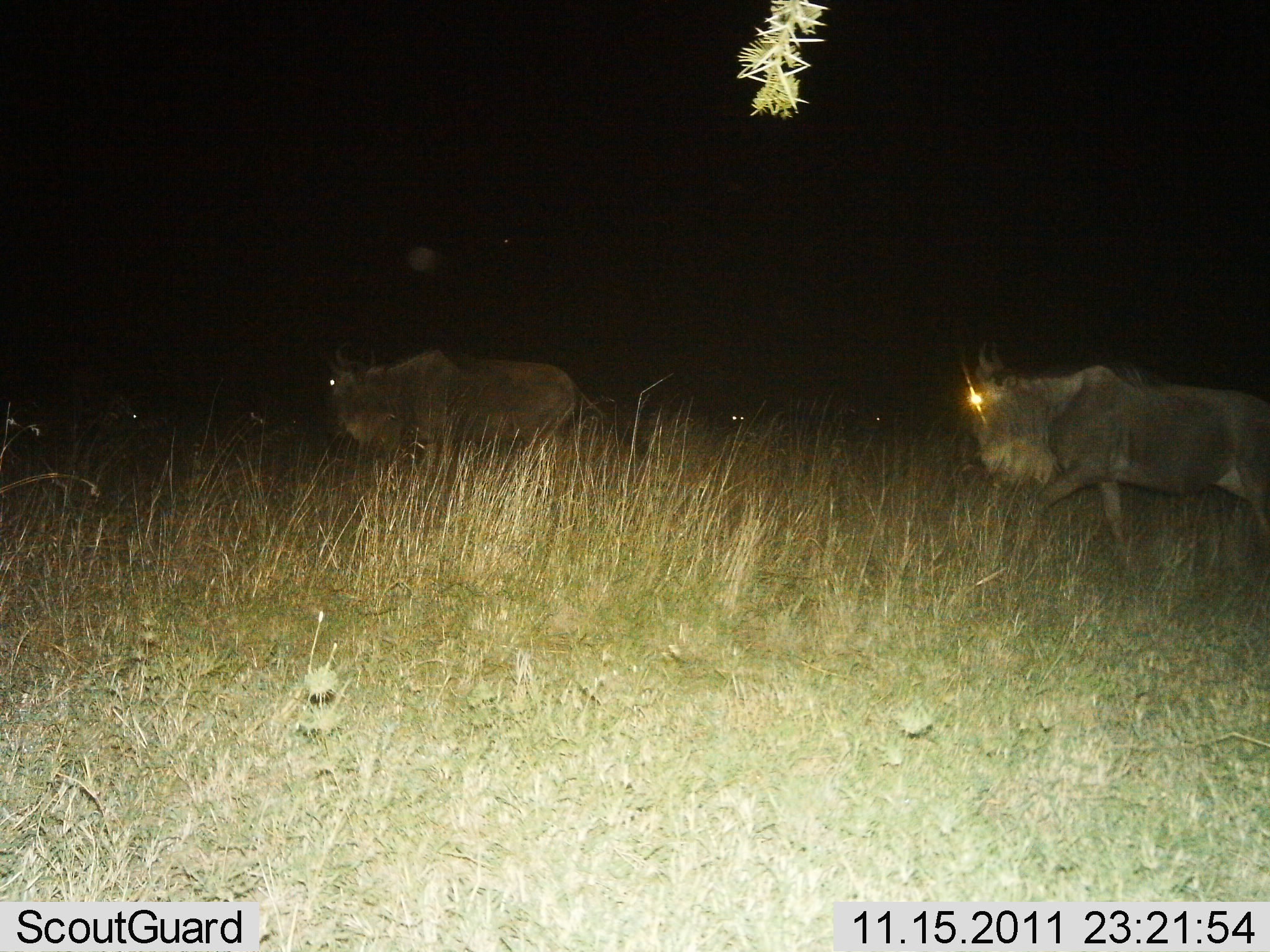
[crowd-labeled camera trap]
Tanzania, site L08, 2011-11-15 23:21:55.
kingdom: Animalia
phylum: Chordata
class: Mammalia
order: Artiodactyla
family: Bovidae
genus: Connochaetes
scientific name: Connochaetes taurinus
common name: blue wildebeest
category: wildebeest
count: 2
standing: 0%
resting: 0%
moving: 100%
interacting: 0%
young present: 0%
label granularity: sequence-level